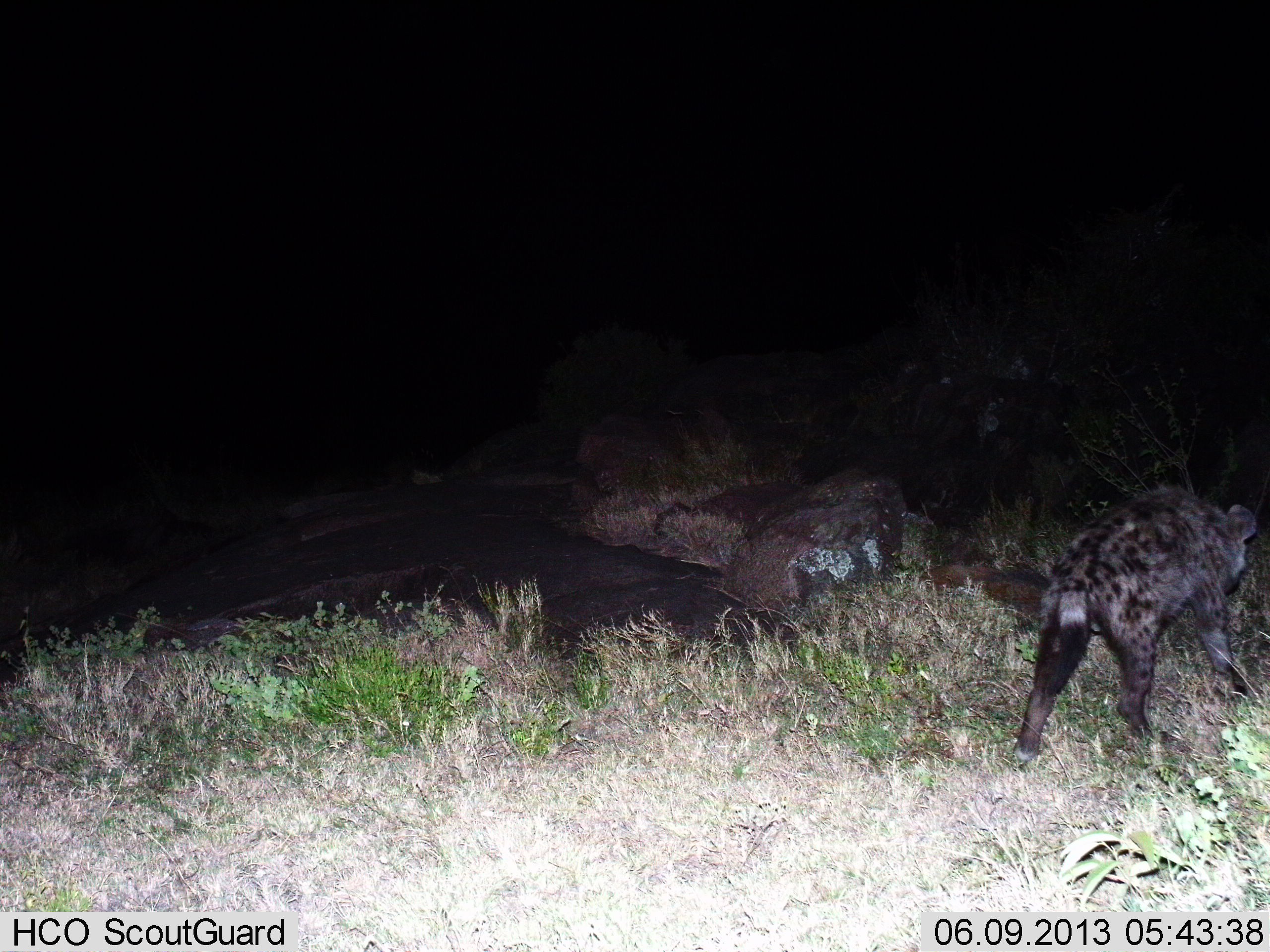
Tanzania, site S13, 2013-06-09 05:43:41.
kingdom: Animalia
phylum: Chordata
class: Mammalia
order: Carnivora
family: Hyaenidae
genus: Crocuta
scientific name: Crocuta crocuta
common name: spotted hyena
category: hyenaspotted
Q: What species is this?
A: Hyenaspotted (spotted hyena) (Crocuta crocuta).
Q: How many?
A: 1.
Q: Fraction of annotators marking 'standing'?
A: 30%.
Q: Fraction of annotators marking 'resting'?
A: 0%.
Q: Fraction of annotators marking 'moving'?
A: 70%.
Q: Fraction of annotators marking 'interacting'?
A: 0%.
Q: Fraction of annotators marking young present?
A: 0%.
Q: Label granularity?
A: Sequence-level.